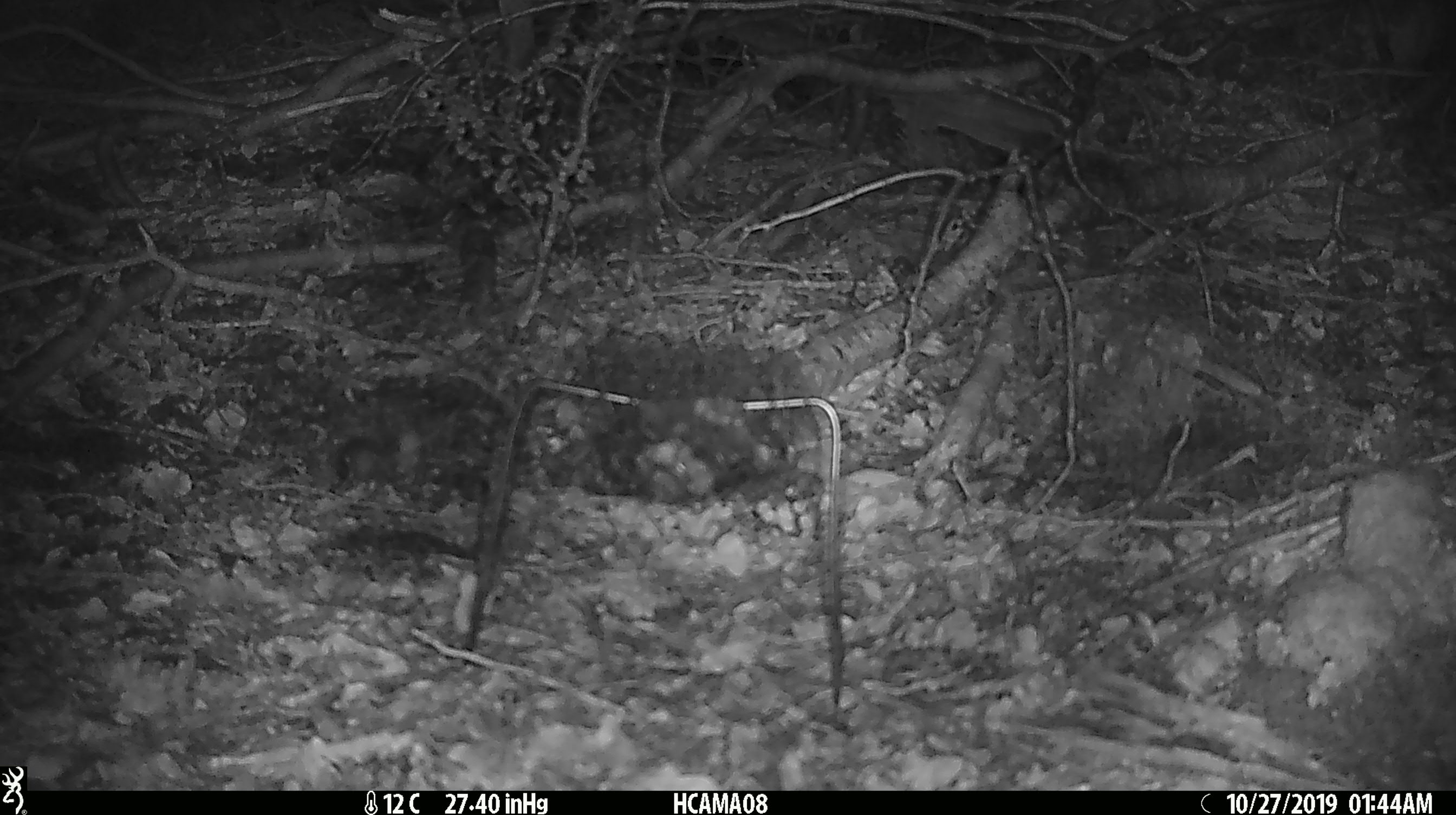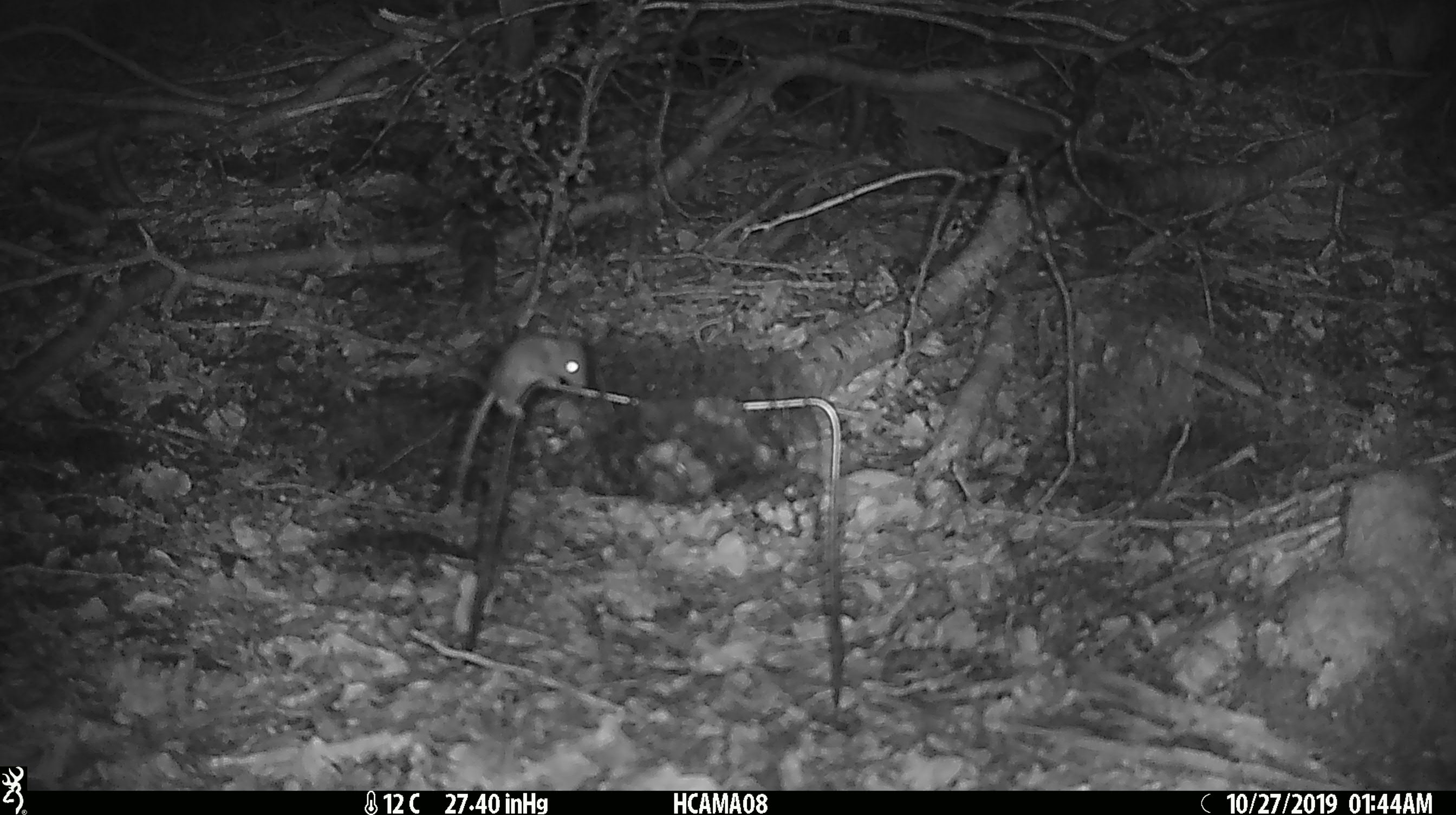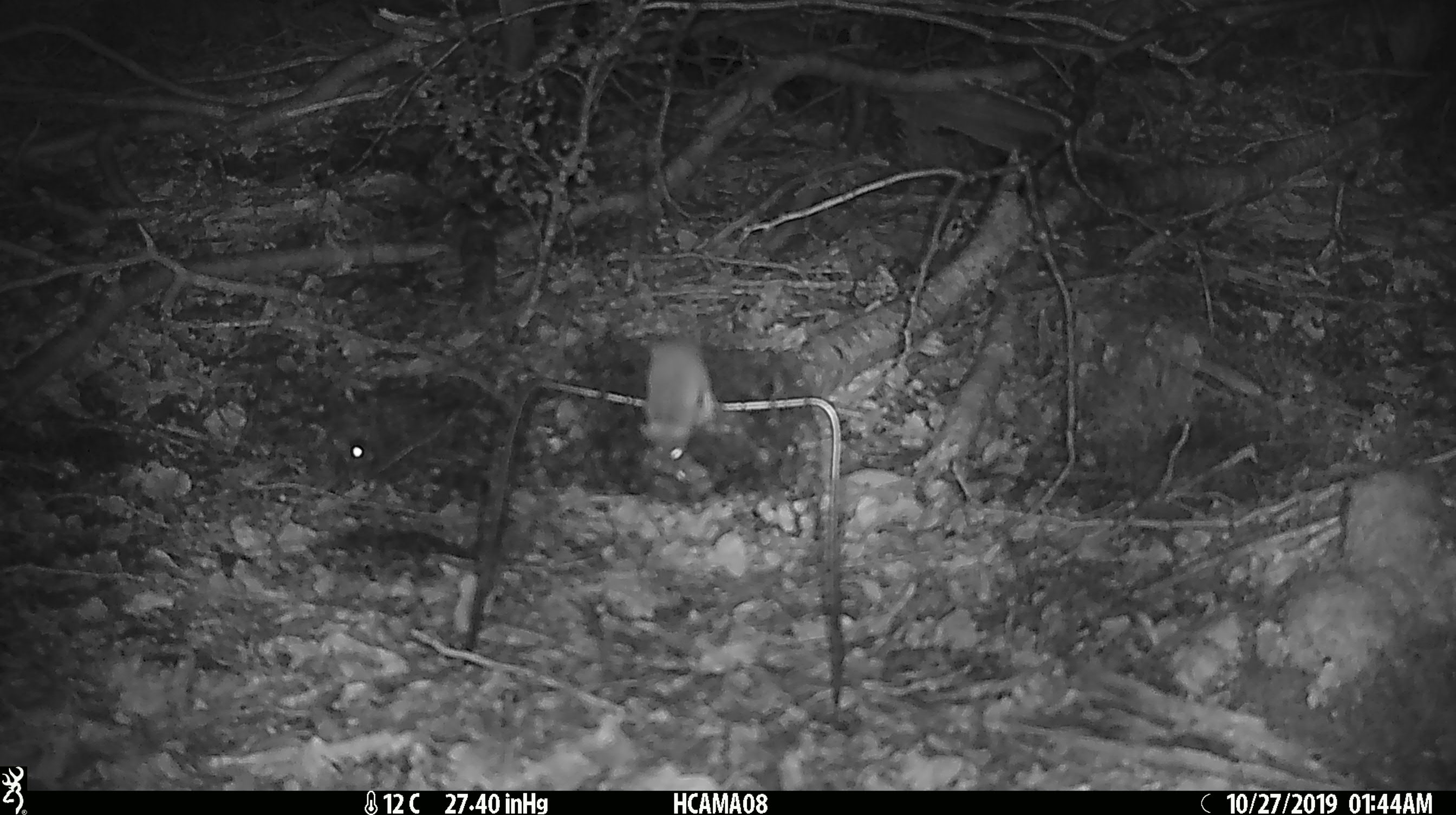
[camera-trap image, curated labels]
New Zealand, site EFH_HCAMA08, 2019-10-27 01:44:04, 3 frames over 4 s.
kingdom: Animalia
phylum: Chordata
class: Mammalia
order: Rodentia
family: Muridae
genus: Mus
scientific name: Mus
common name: mouse